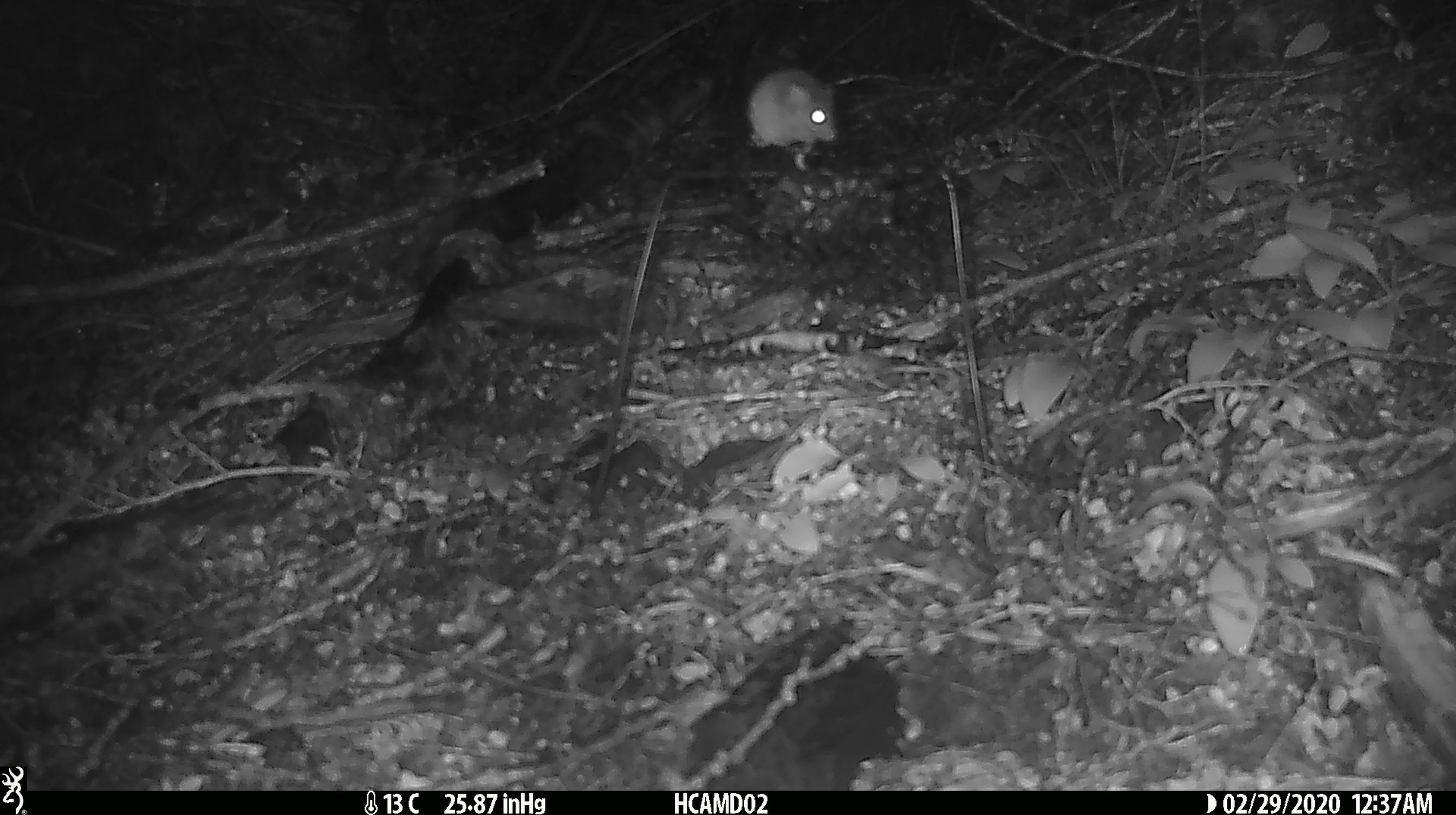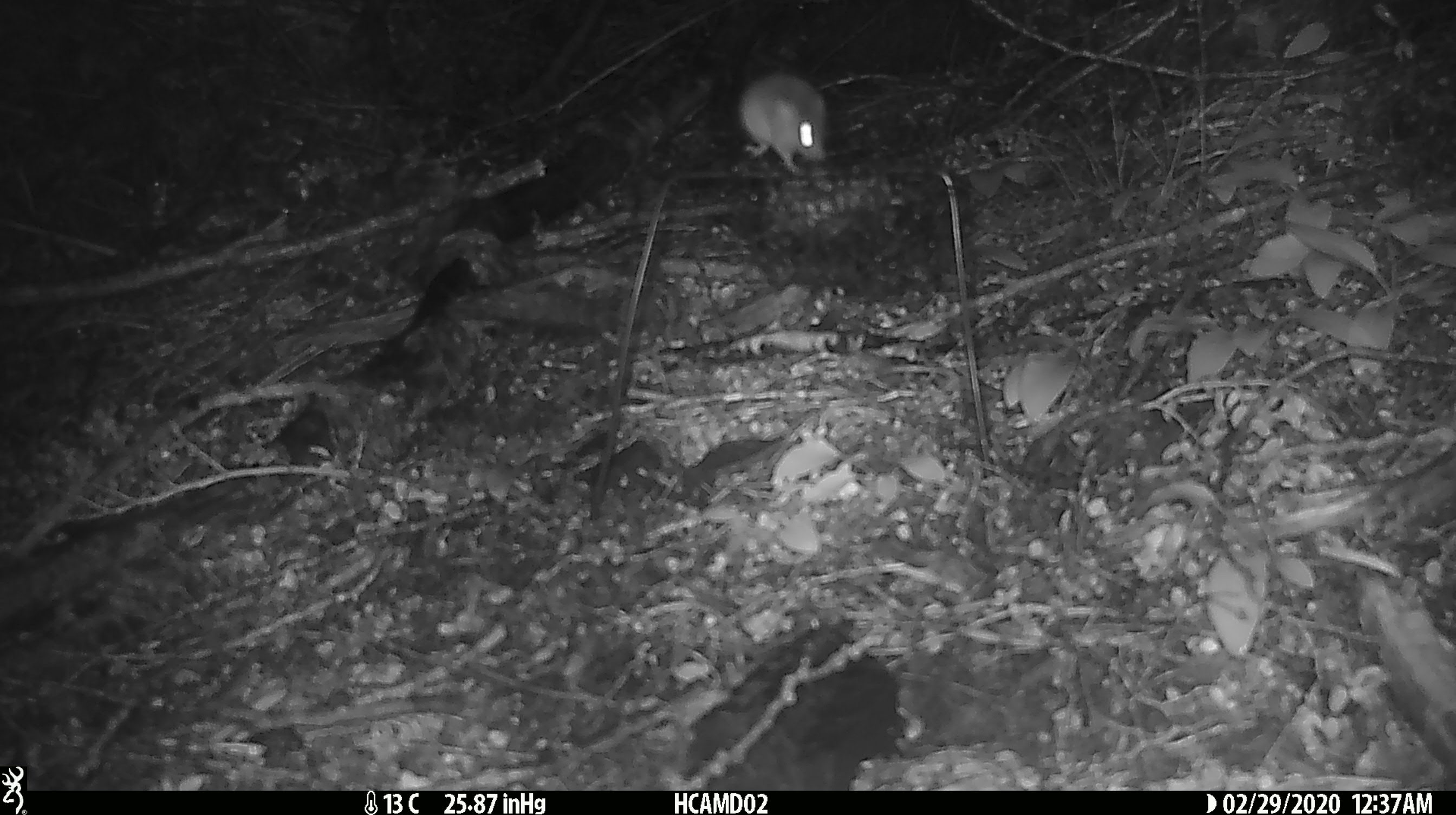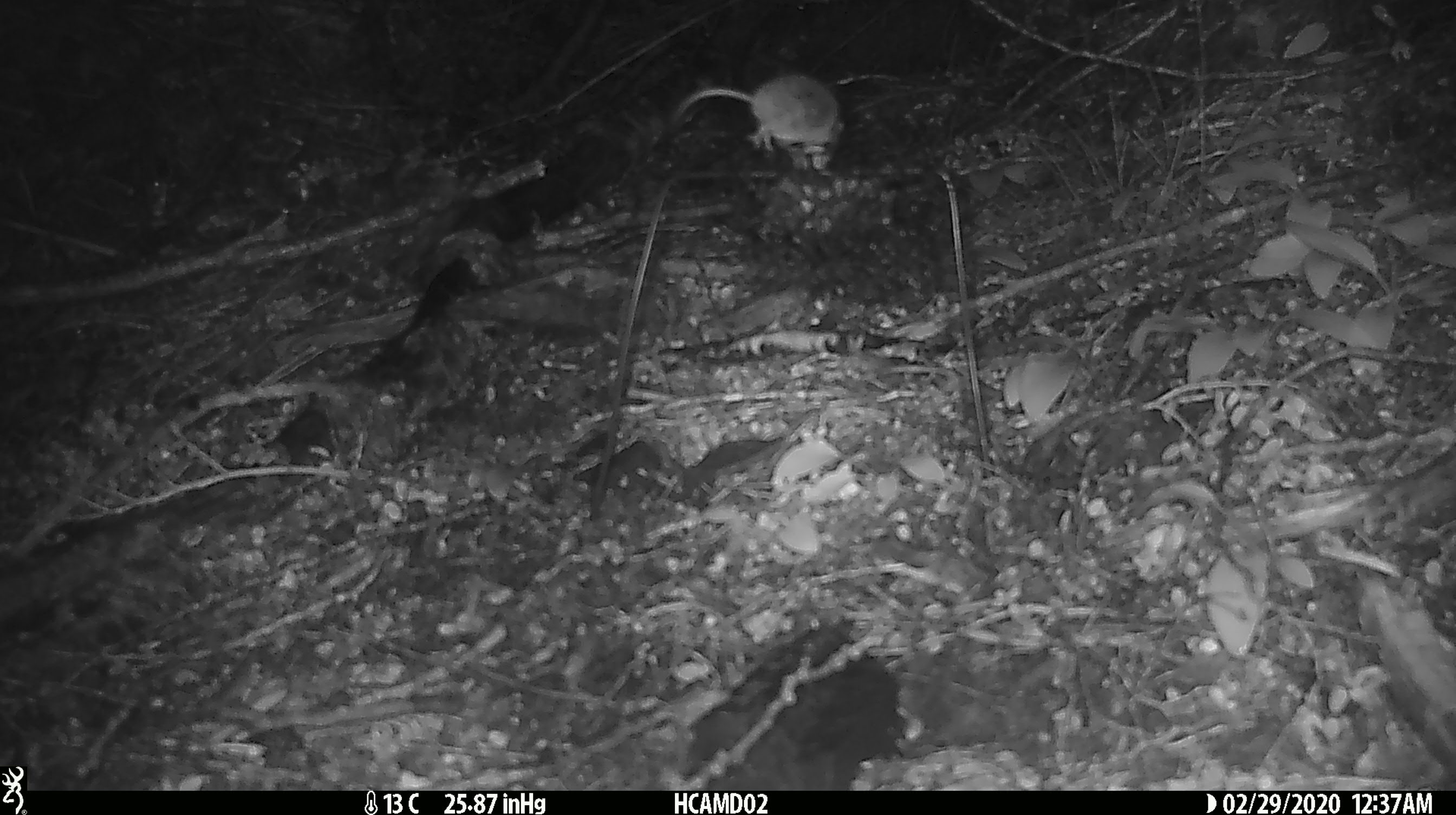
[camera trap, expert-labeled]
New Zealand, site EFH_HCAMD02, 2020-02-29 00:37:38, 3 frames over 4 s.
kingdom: Animalia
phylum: Chordata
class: Mammalia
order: Rodentia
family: Muridae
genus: Mus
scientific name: Mus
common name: mouse